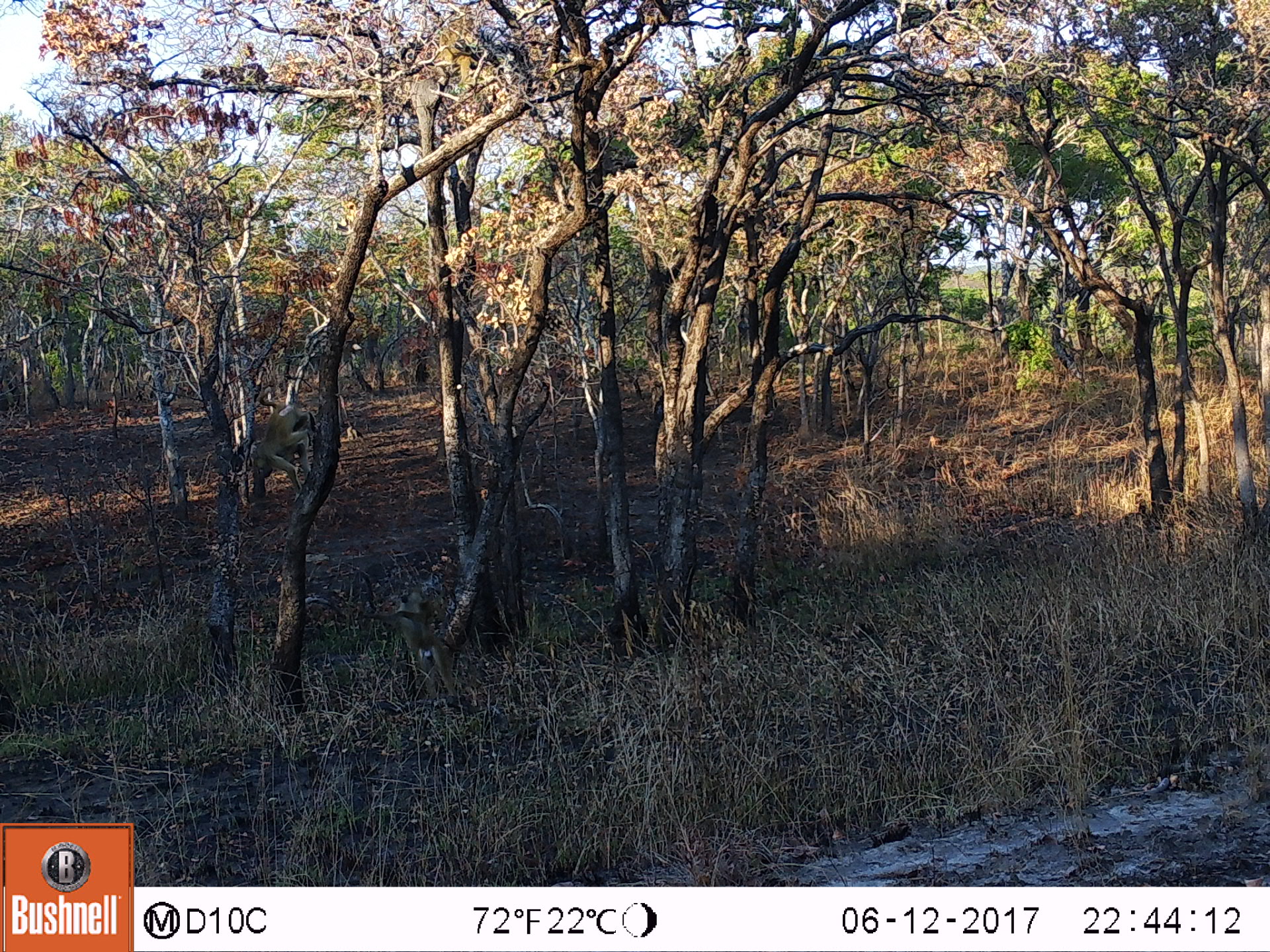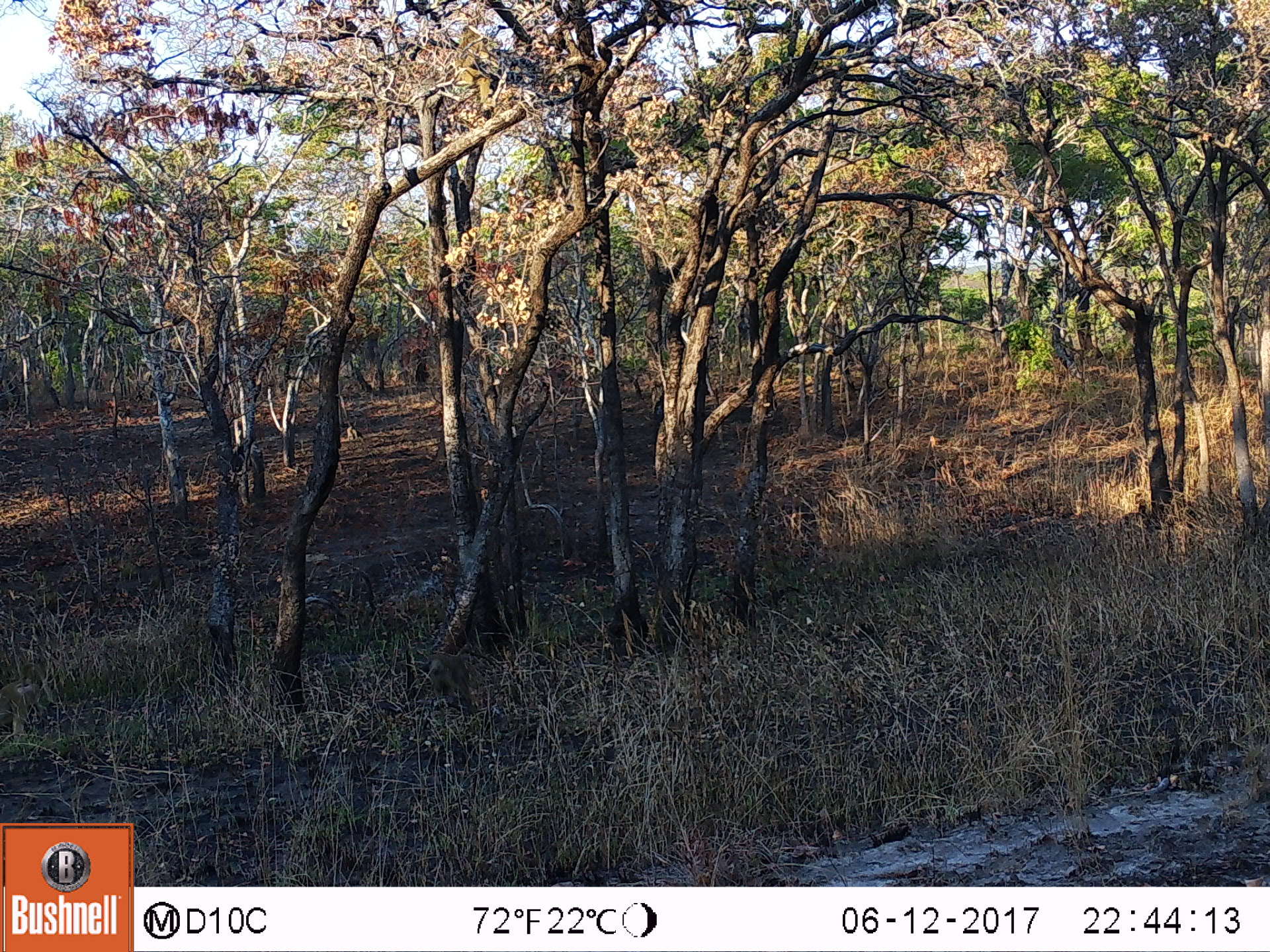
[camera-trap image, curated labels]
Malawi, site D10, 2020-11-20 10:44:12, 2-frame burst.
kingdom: Animalia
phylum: Chordata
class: Mammalia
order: Primates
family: Cercopithecidae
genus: Papio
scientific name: Papio cynocephalus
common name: yellow baboon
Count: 2.